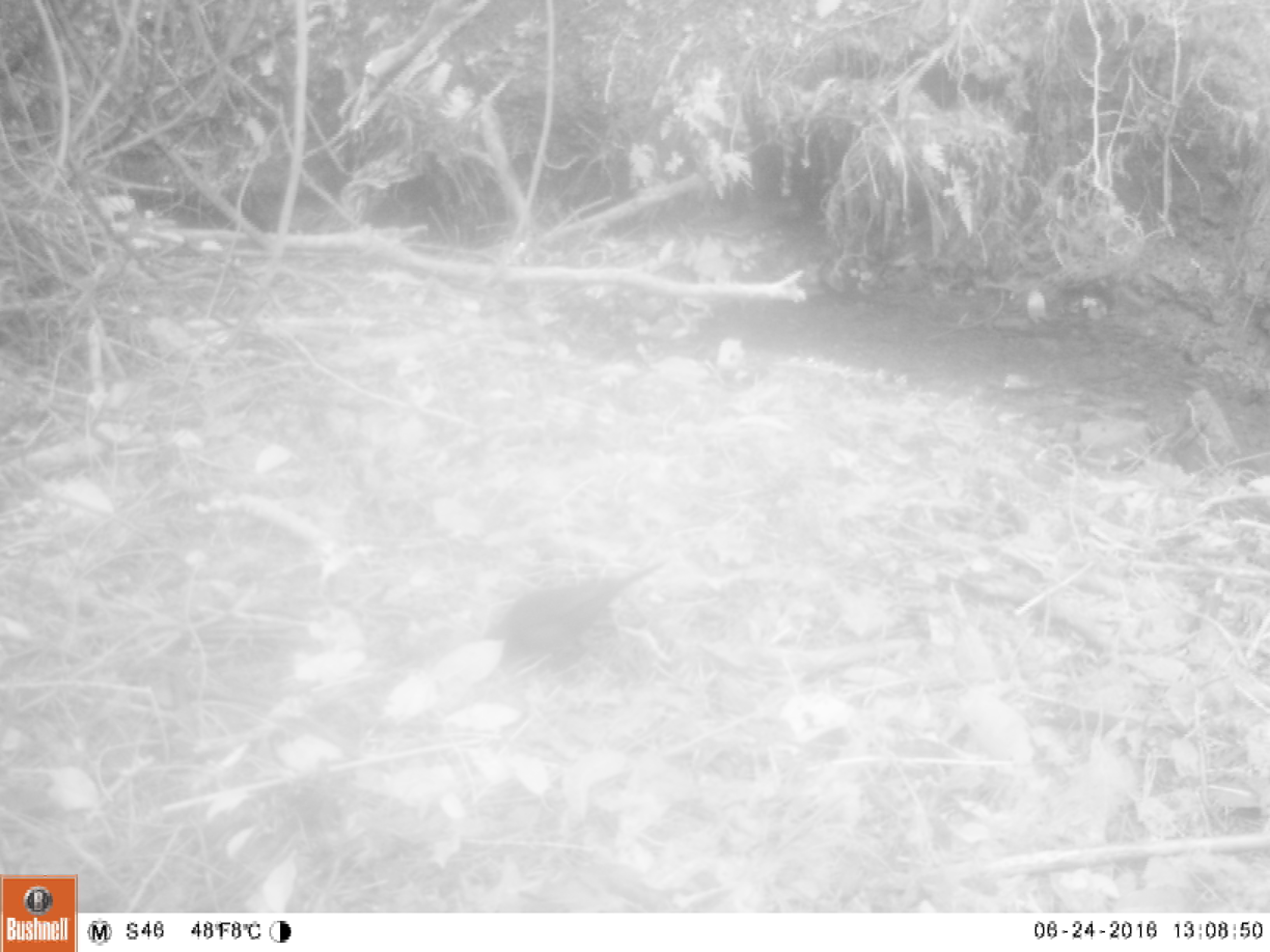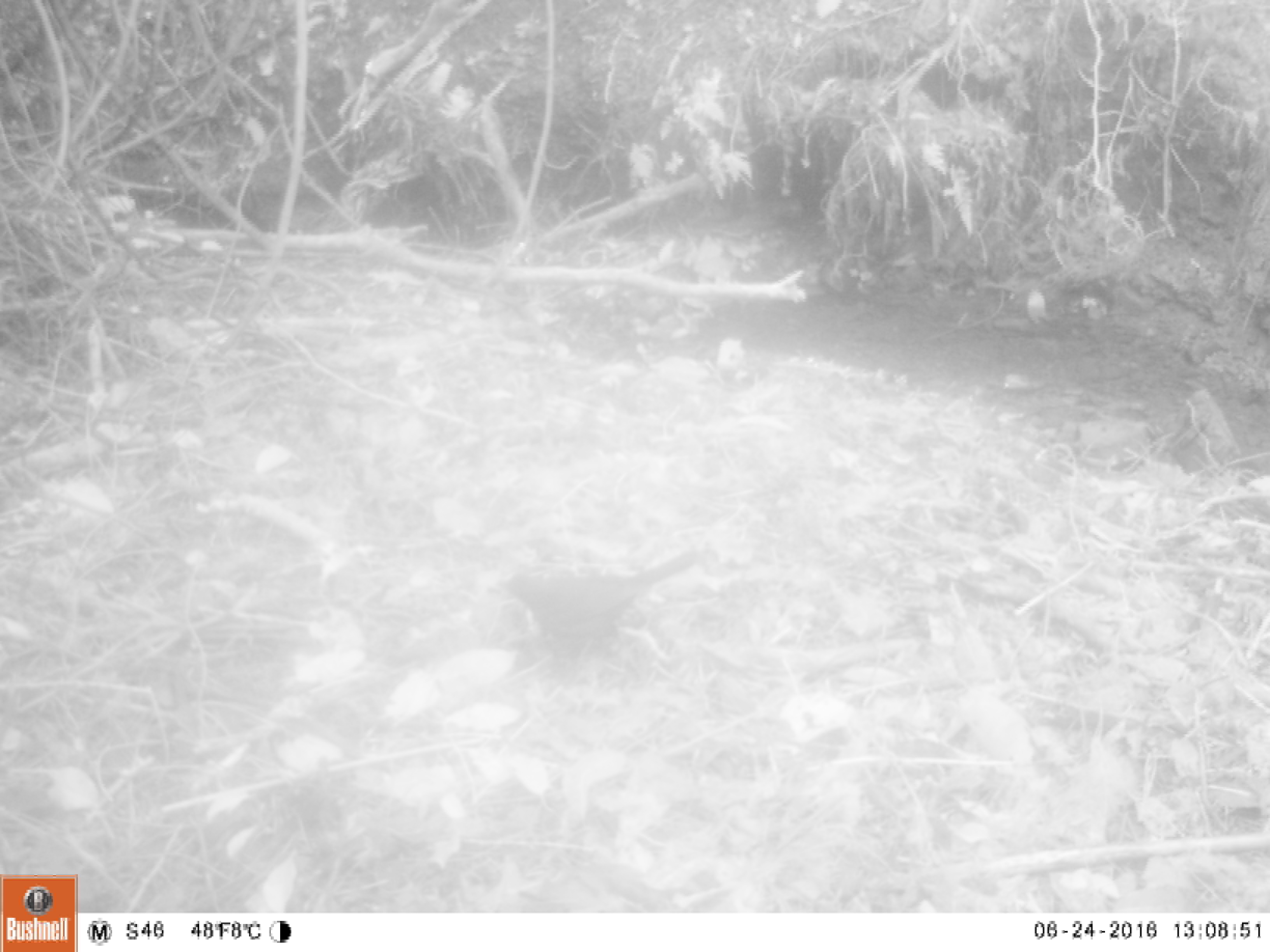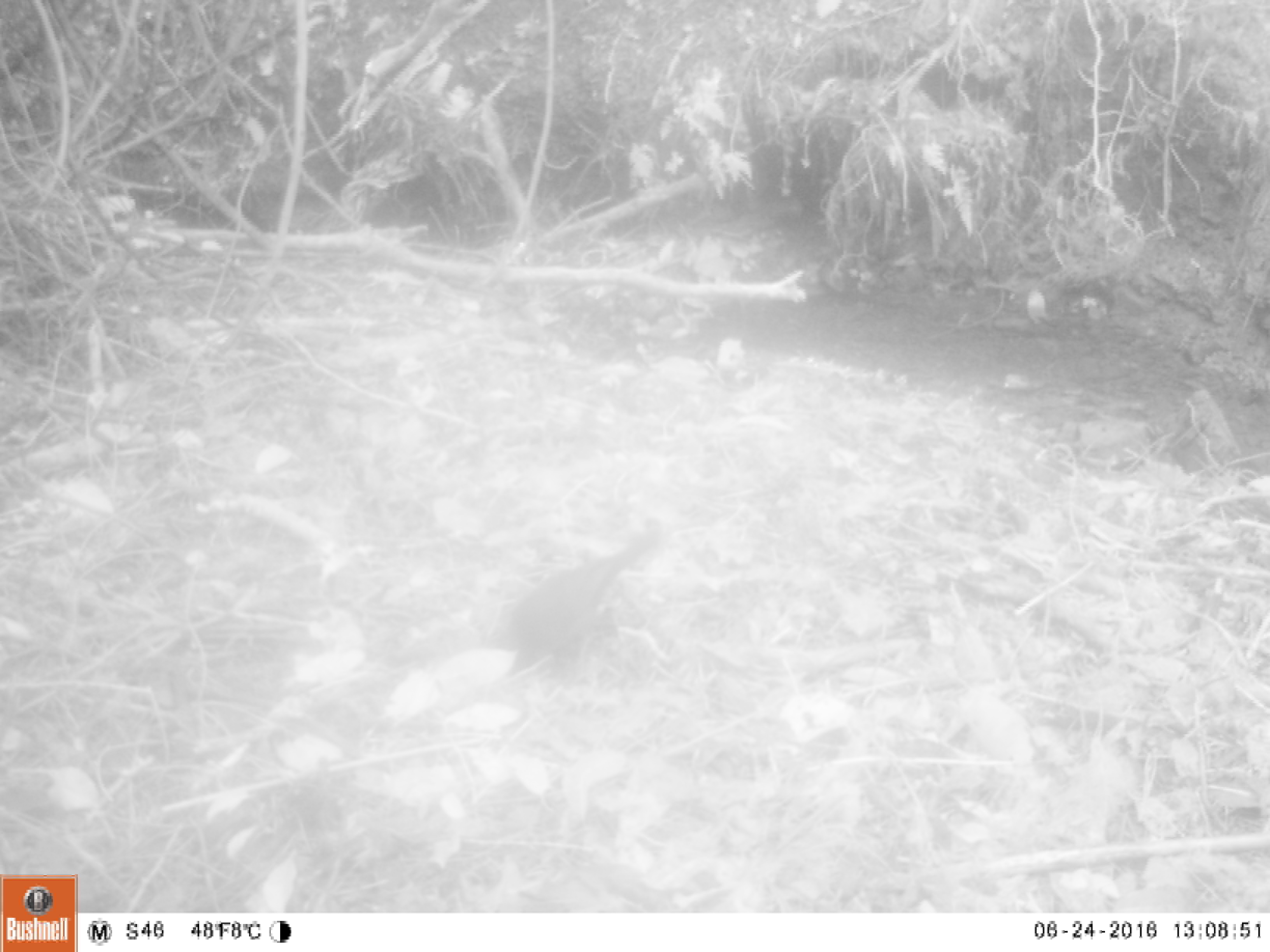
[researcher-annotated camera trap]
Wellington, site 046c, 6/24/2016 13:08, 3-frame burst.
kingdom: Animalia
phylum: Chordata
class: Aves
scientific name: Aves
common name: bird